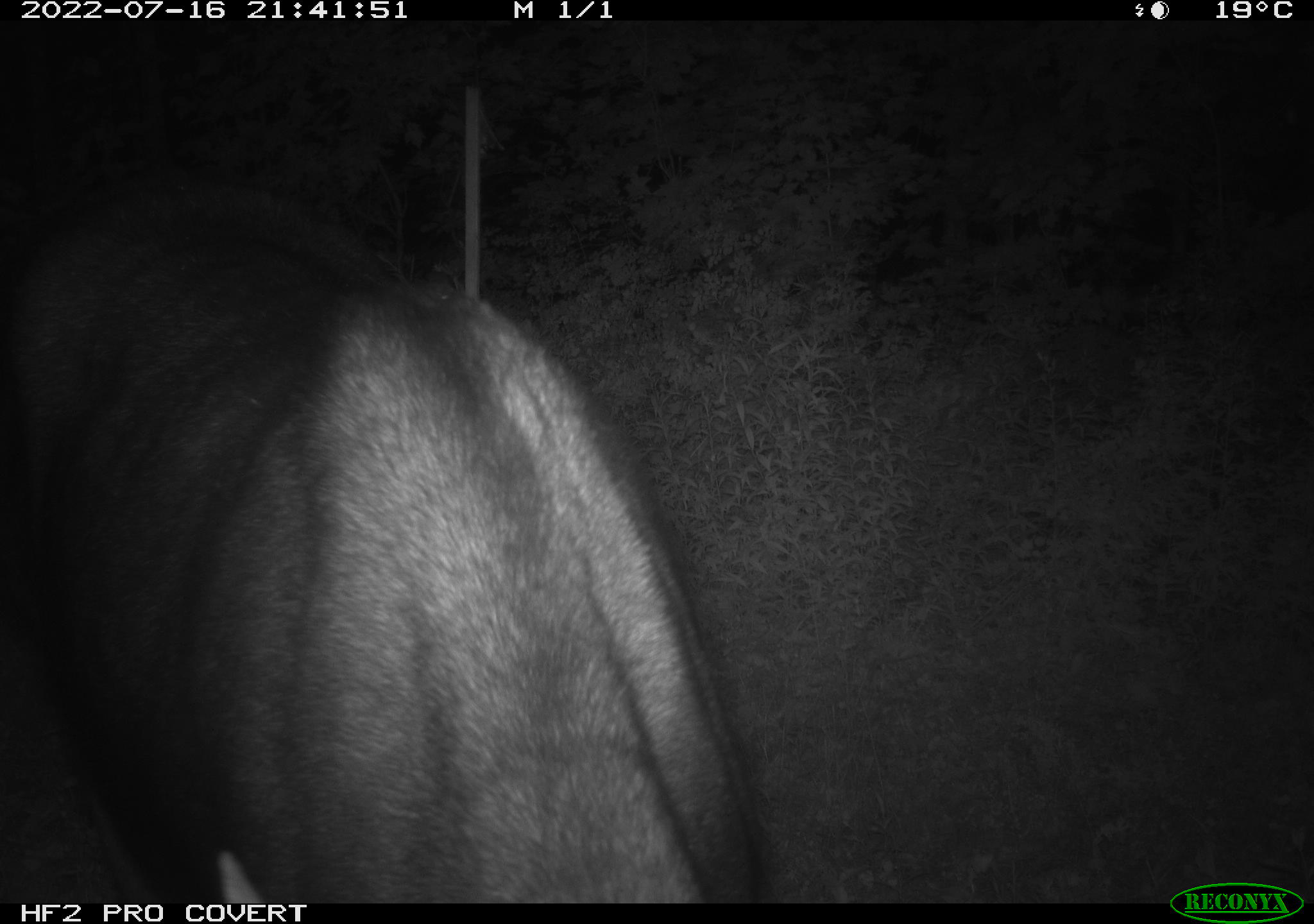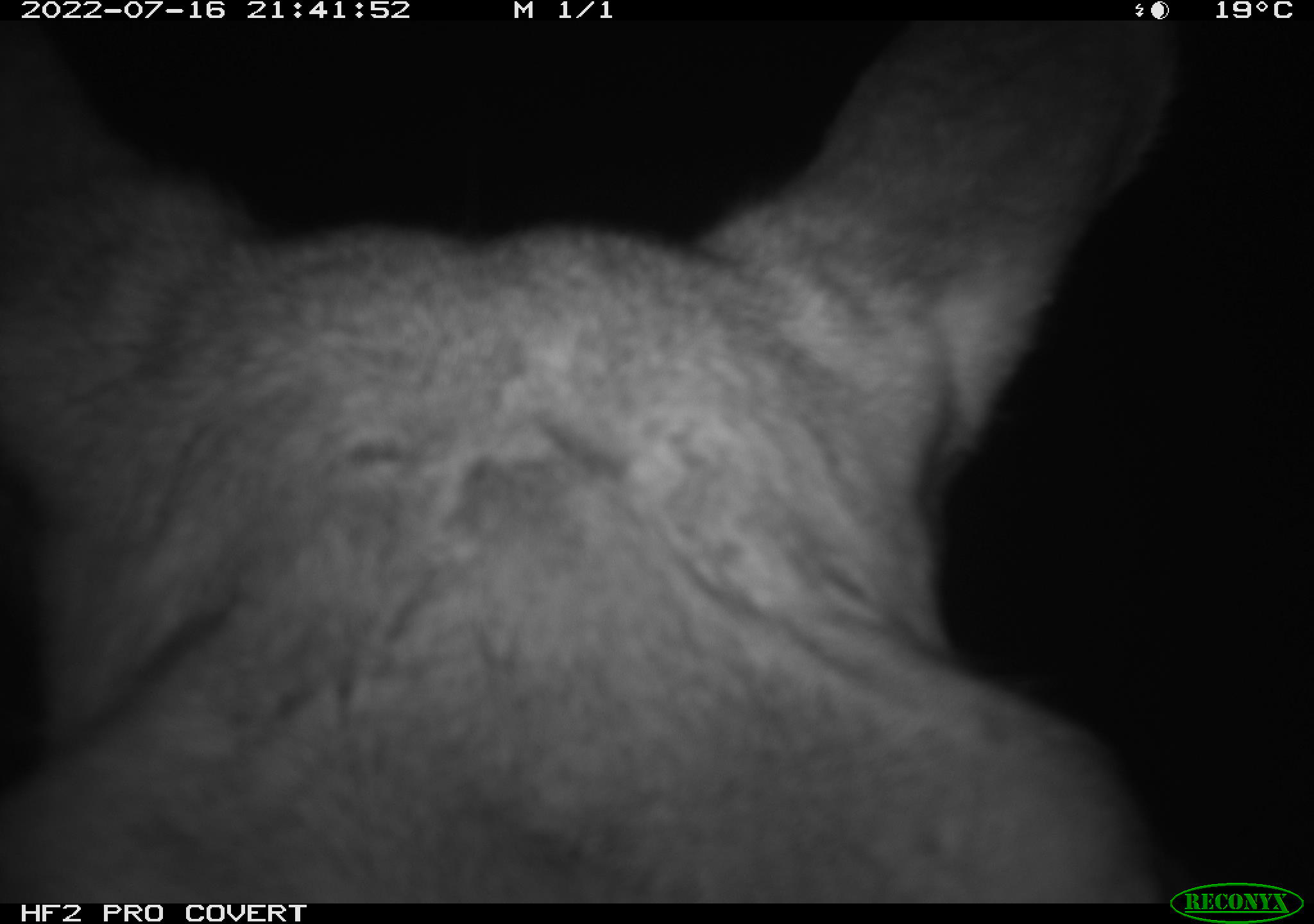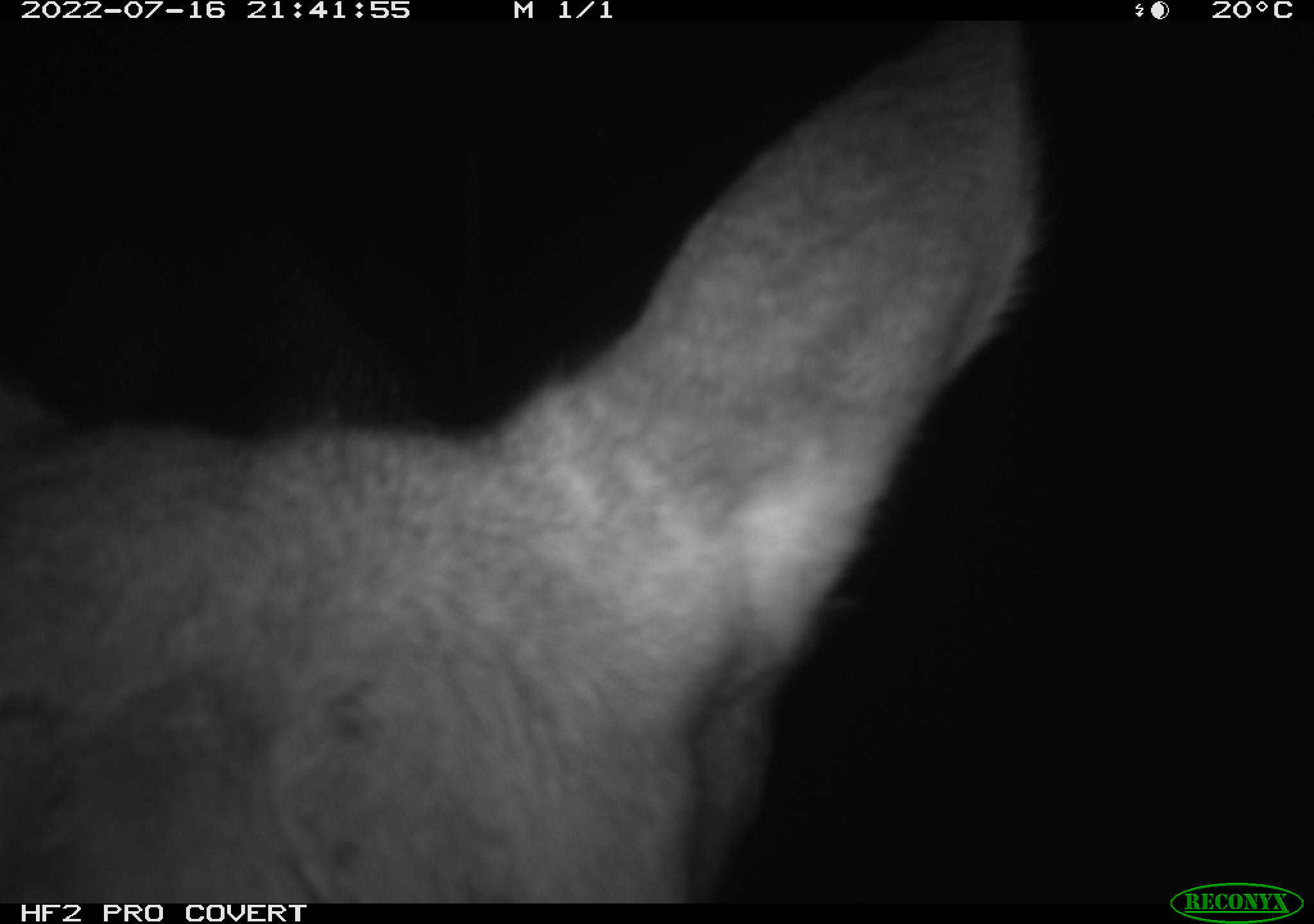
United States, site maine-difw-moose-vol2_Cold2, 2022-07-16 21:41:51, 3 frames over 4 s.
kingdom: Animalia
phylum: Chordata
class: Mammalia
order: Artiodactyla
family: Cervidae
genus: Alces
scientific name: Alces alces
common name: moose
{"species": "moose (Alces alces)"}